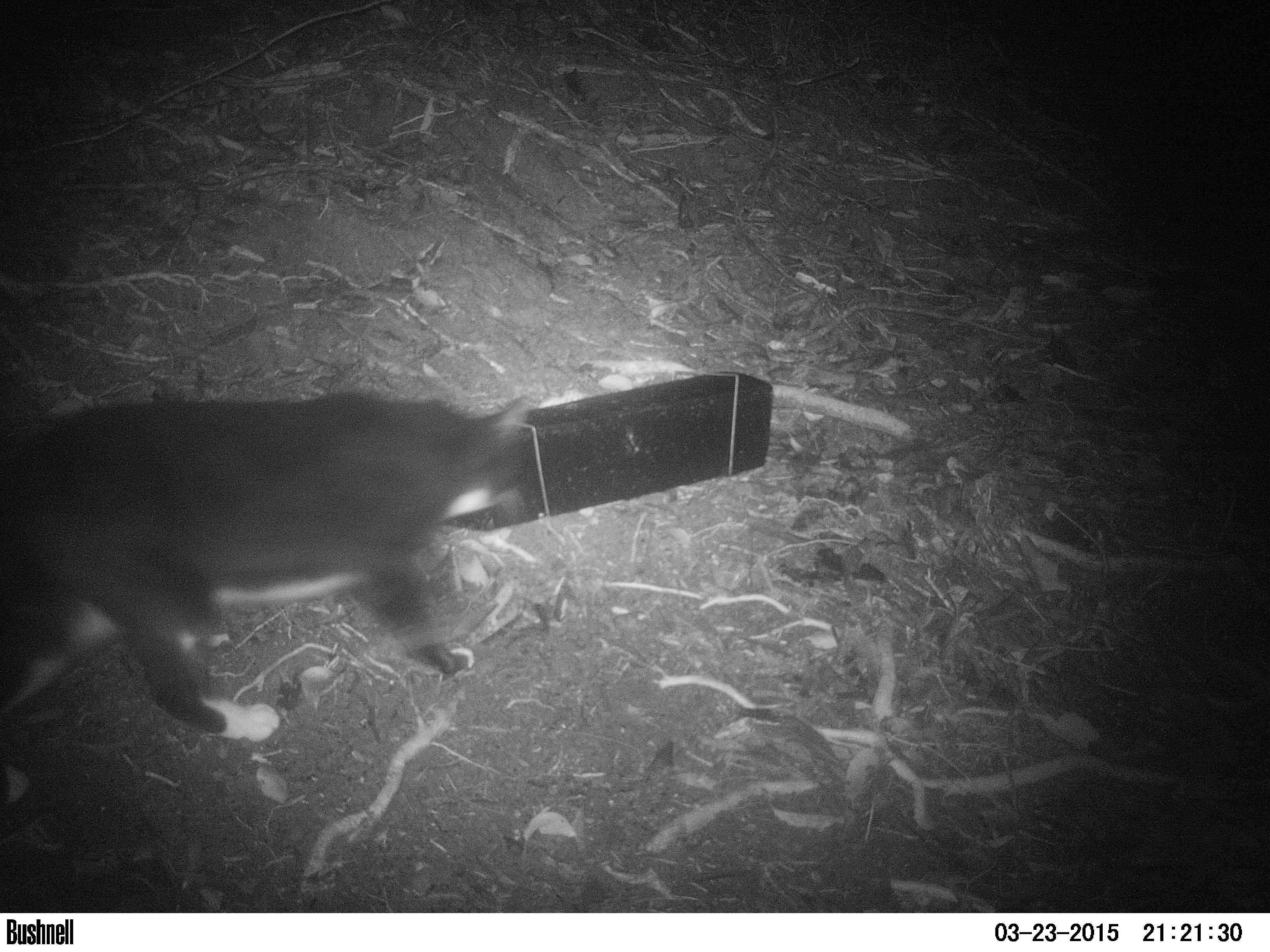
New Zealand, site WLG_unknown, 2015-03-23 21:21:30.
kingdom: Animalia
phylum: Chordata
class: Mammalia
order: Carnivora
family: Felidae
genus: Felis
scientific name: Felis catus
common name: domestic cat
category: cat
Cat (domestic cat) (Felis catus).